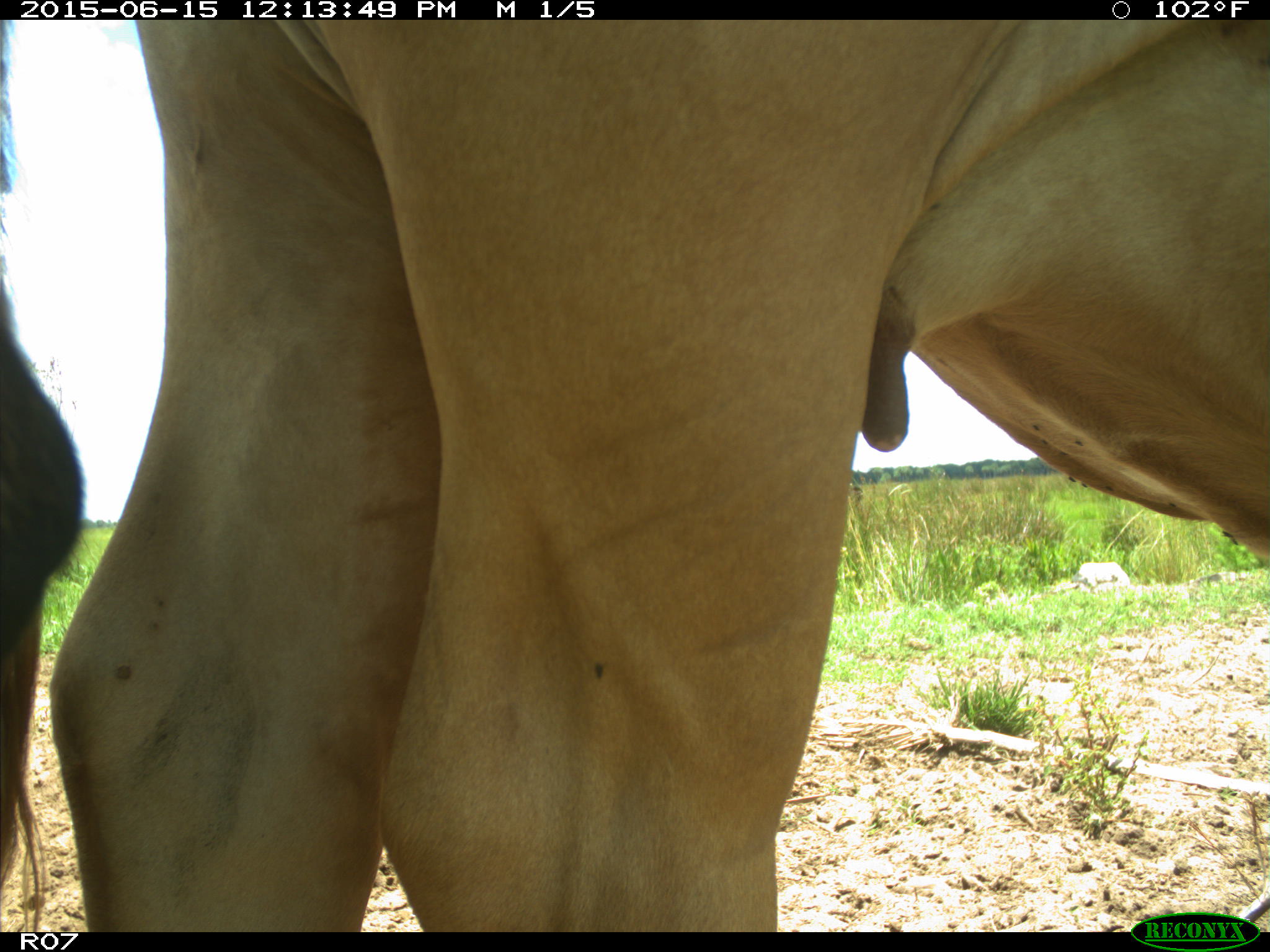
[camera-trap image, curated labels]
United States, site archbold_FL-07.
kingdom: Animalia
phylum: Chordata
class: Mammalia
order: Artiodactyla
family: Bovidae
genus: Bos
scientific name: Bos taurus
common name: domestic cow